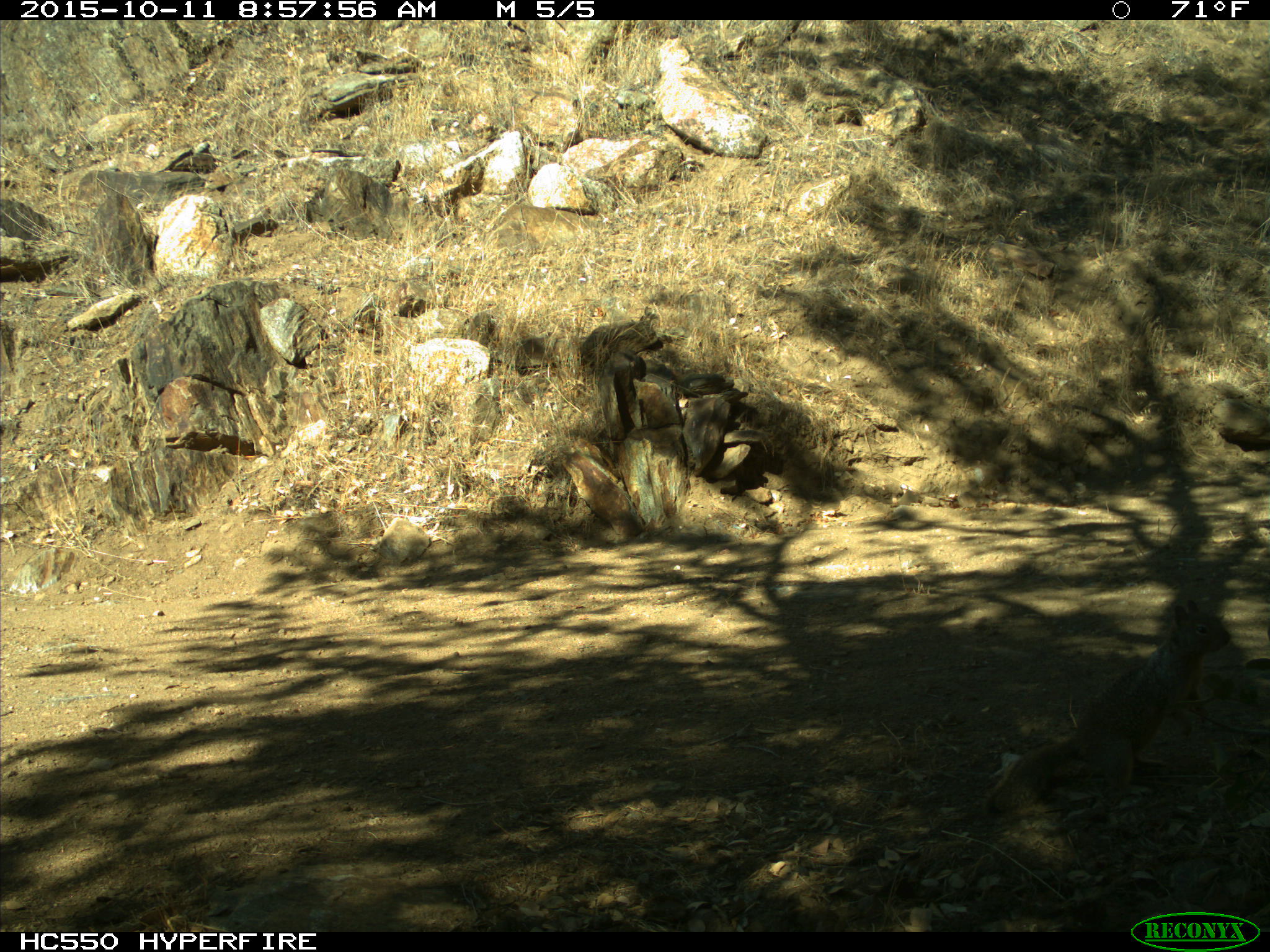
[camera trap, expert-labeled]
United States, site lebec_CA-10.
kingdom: Animalia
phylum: Chordata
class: Mammalia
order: Rodentia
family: Sciuridae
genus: Otospermophilus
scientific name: Otospermophilus beecheyi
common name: california ground squirrel